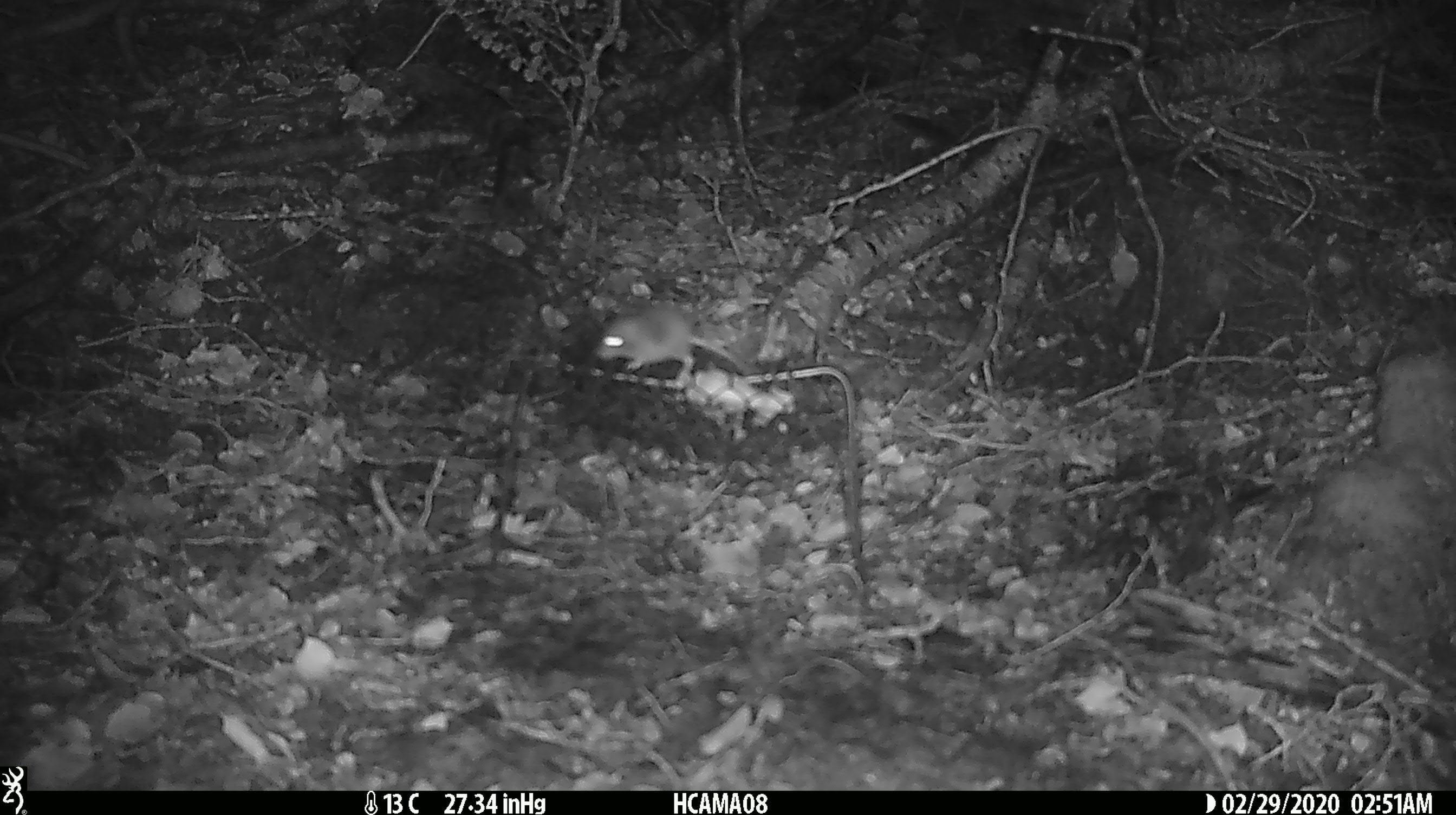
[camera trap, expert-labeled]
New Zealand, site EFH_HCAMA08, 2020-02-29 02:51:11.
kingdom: Animalia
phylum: Chordata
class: Mammalia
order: Rodentia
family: Muridae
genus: Mus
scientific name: Mus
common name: mouse